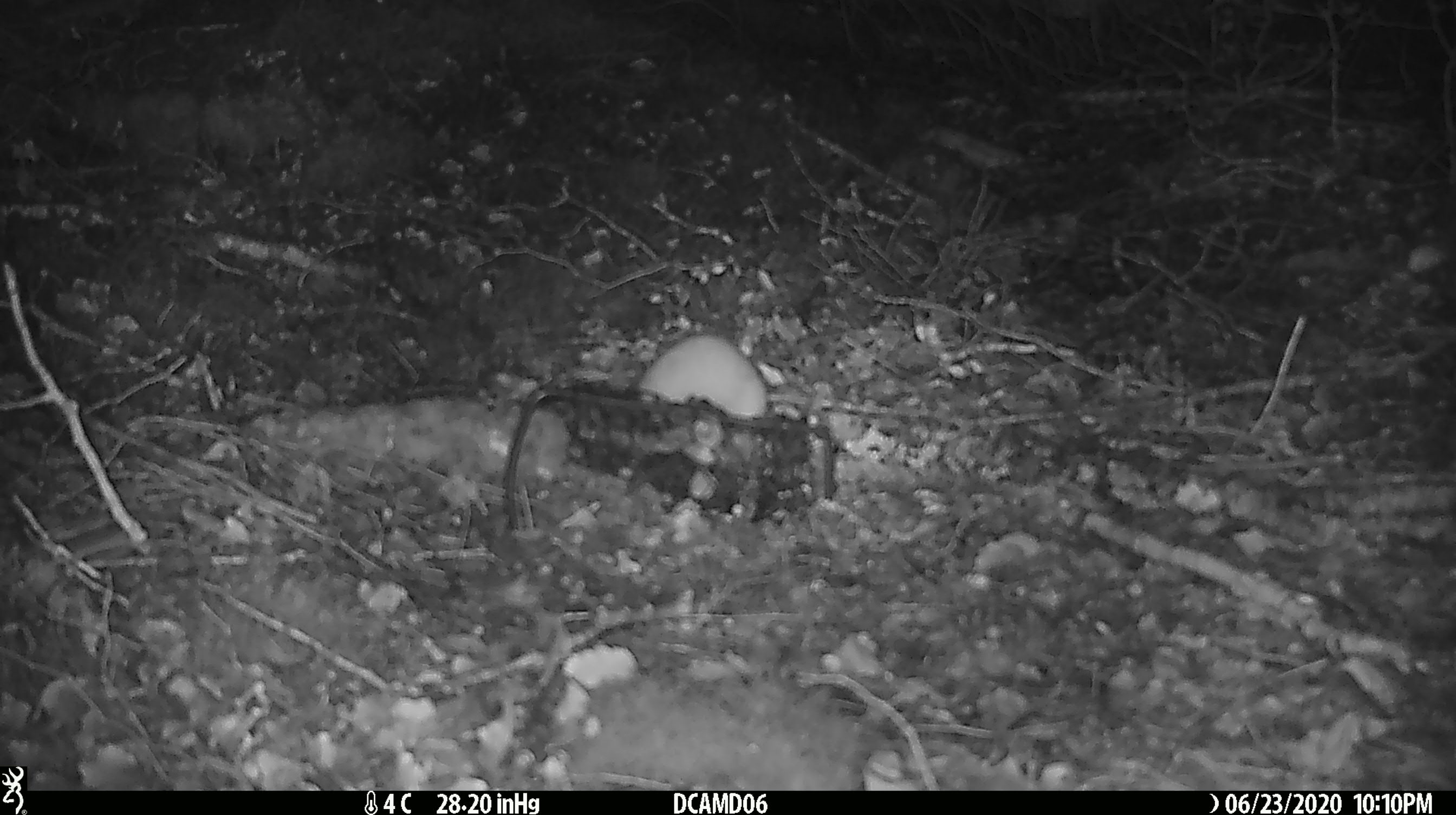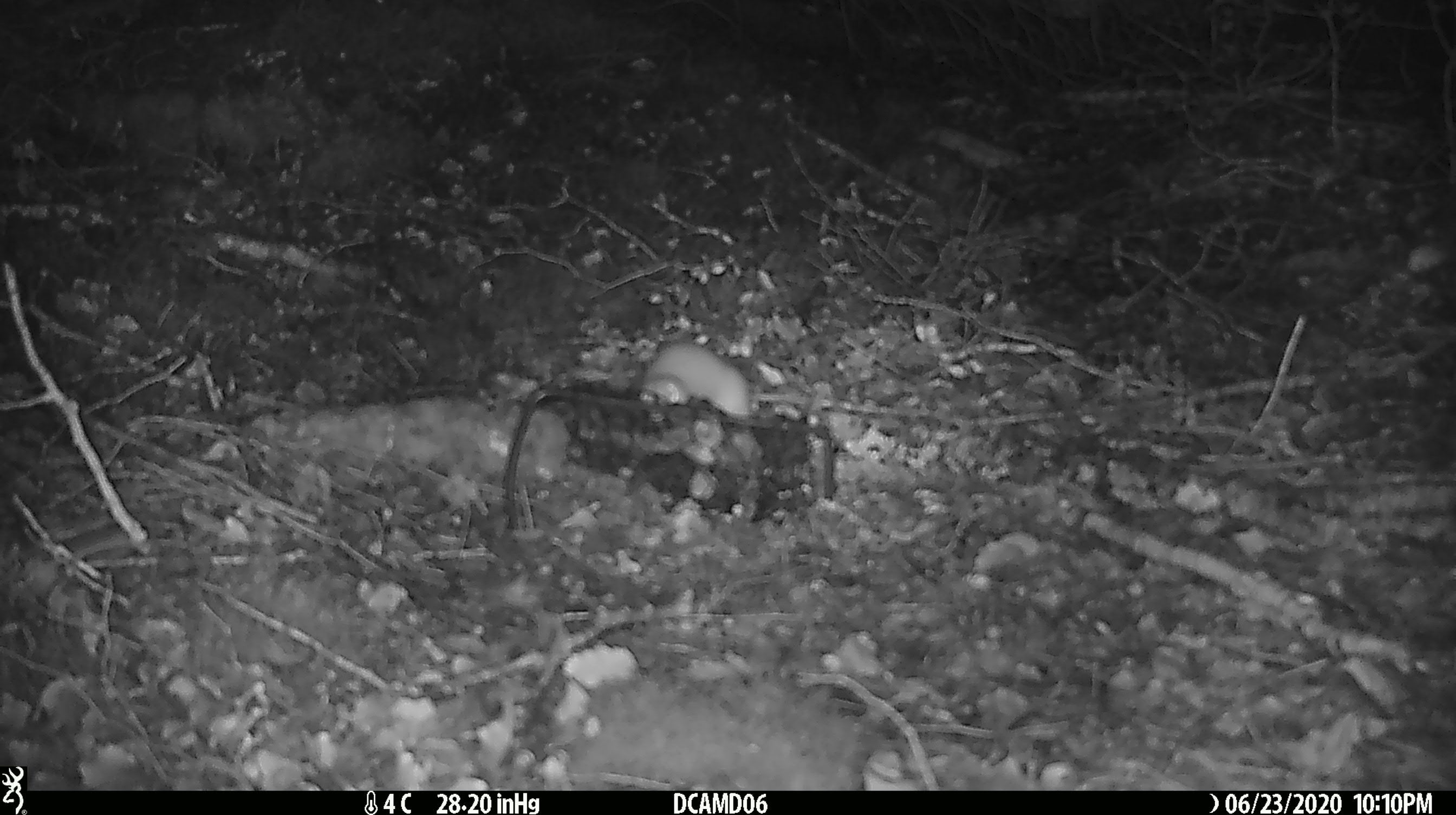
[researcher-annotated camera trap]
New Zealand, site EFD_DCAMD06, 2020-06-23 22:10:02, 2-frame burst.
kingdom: Animalia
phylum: Chordata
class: Mammalia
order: Carnivora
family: Mustelidae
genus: Mustela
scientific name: Mustela nivalis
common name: least weasel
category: weasel